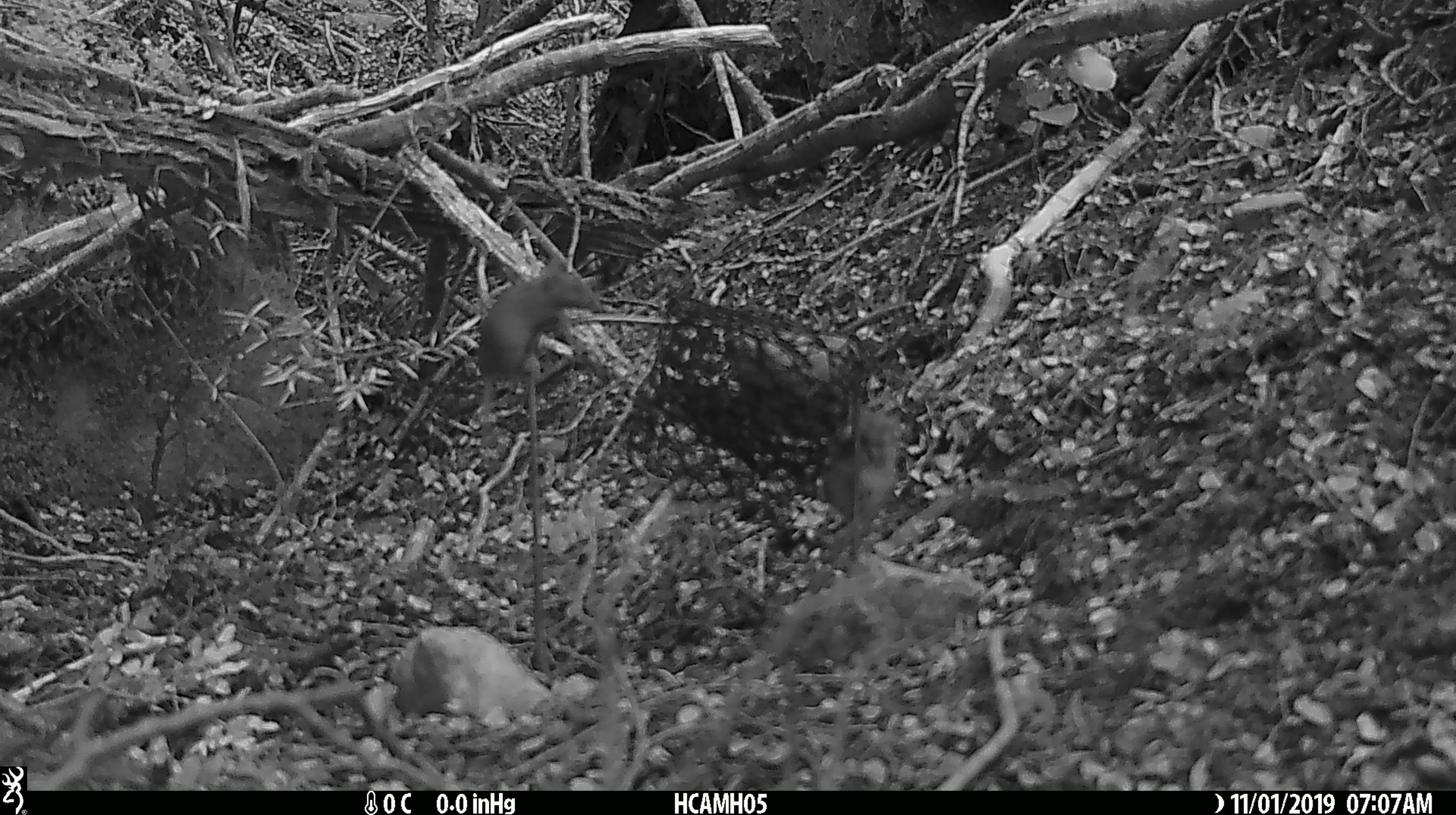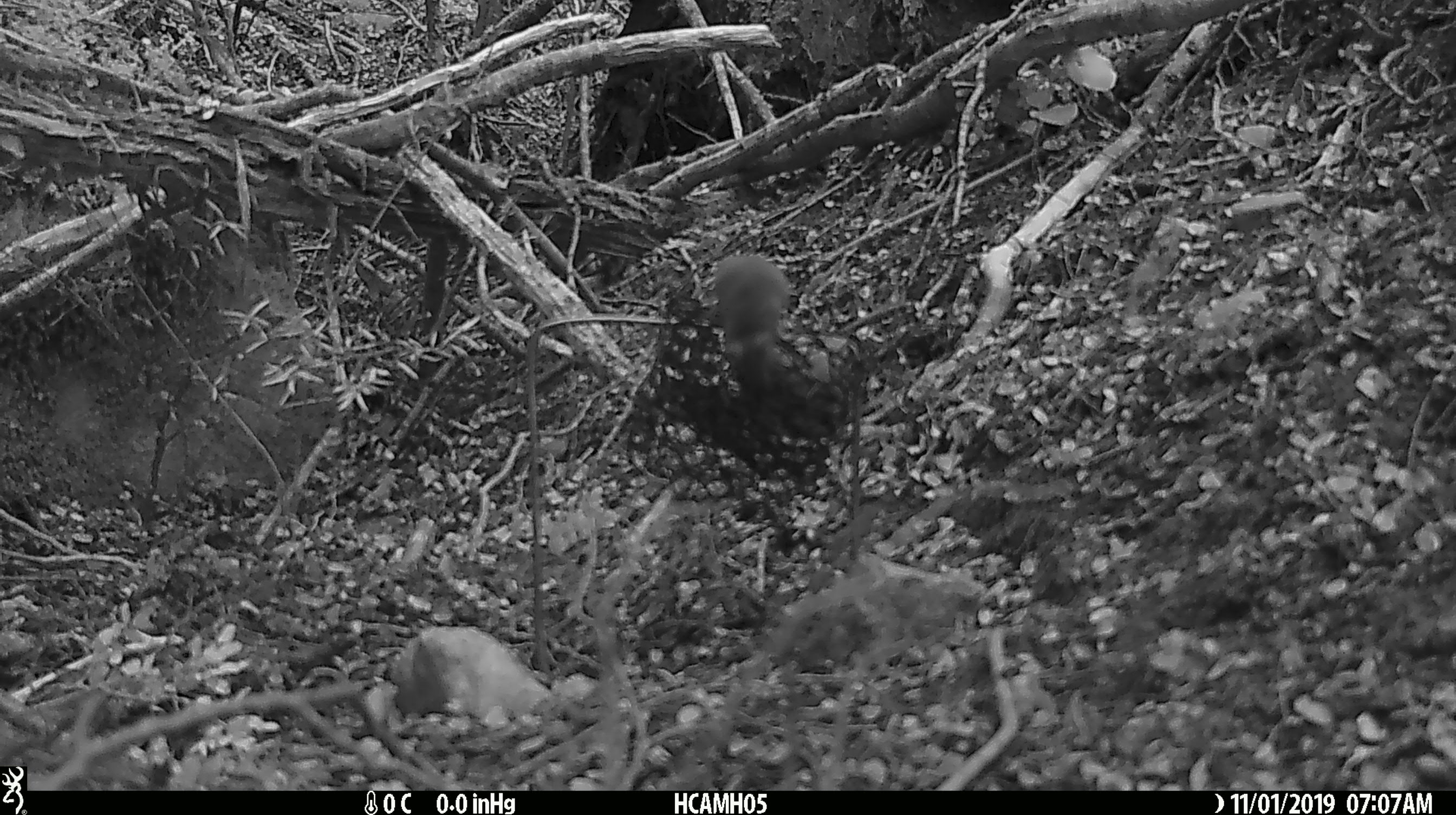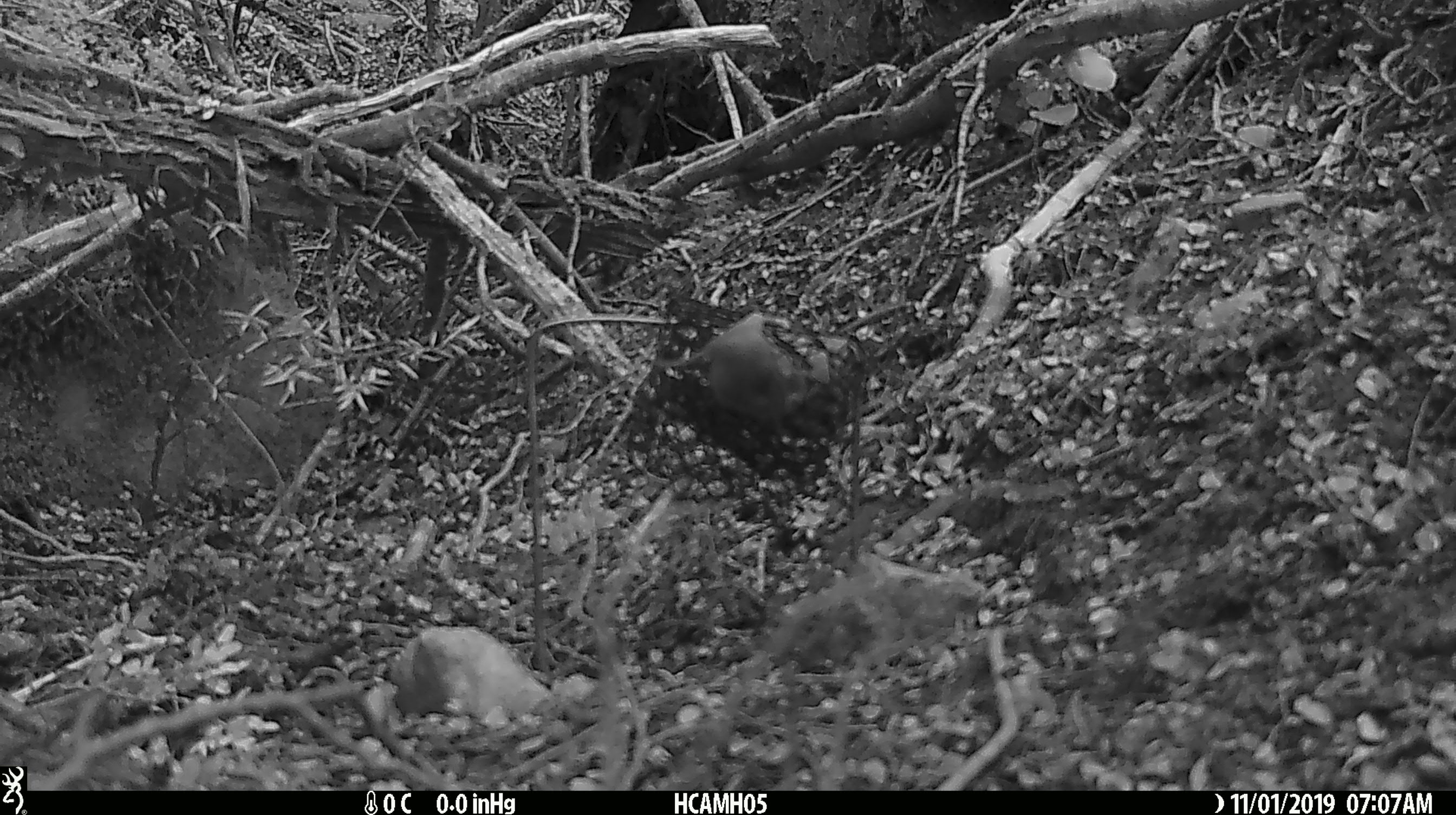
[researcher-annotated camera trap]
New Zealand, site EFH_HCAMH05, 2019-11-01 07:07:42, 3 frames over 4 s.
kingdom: Animalia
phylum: Chordata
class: Mammalia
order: Rodentia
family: Muridae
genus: Mus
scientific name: Mus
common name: mouse